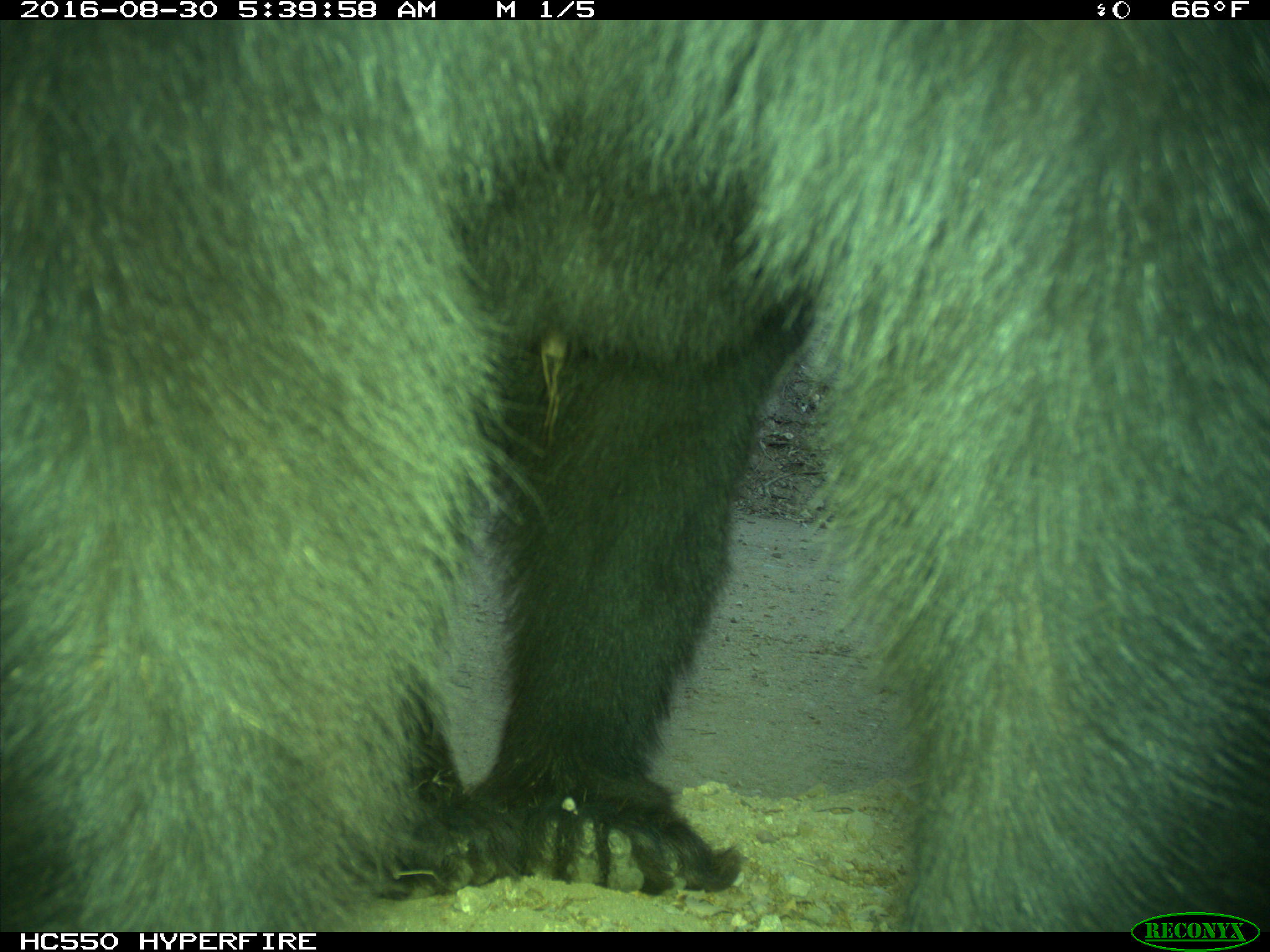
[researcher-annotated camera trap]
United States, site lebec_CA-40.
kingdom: Animalia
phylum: Chordata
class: Mammalia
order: Carnivora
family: Ursidae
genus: Ursus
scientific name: Ursus americanus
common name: american black bear